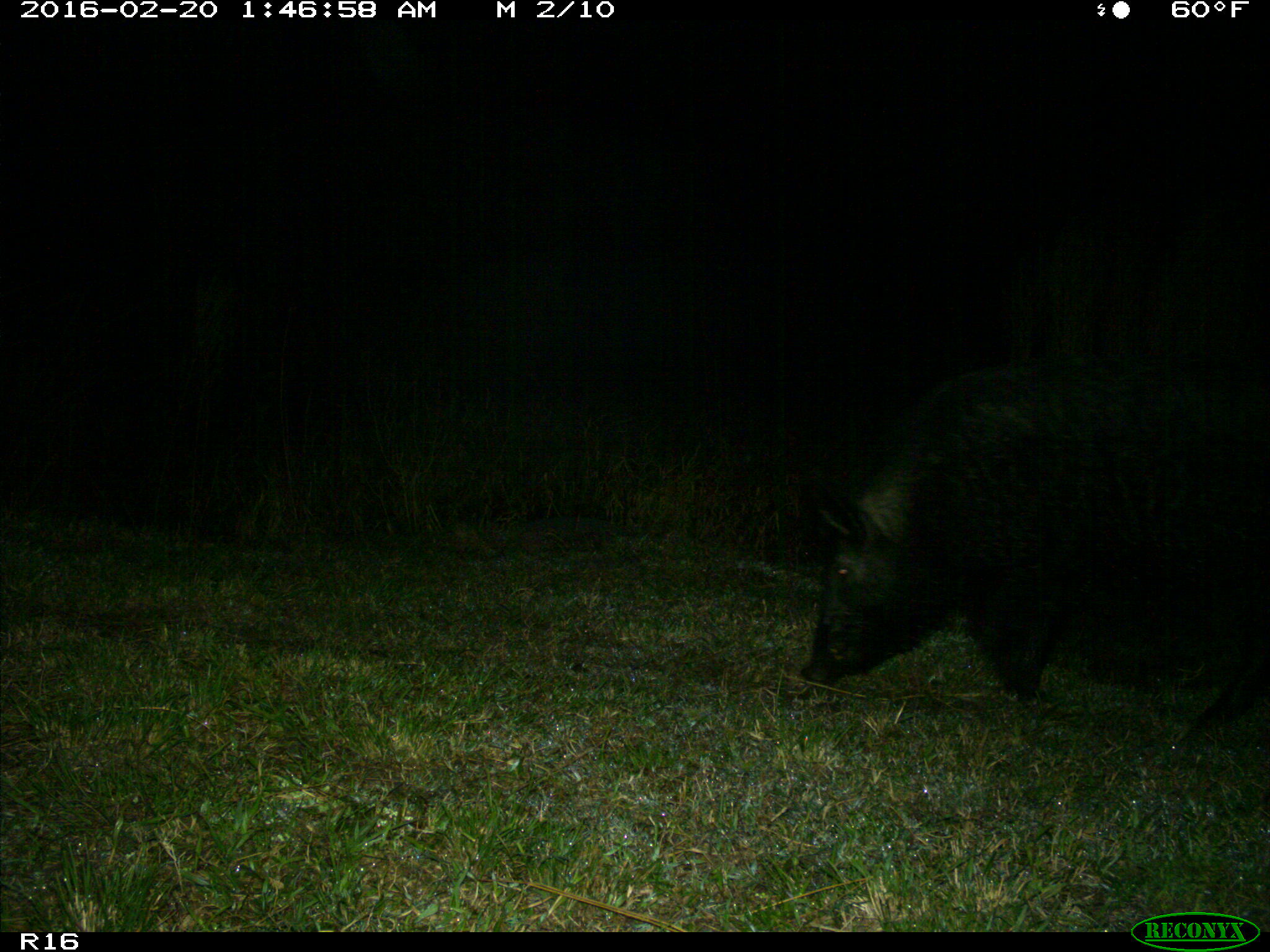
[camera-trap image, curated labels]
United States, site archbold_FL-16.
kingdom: Animalia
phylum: Chordata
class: Mammalia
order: Artiodactyla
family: Suidae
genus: Sus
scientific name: Sus scrofa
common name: wild boar